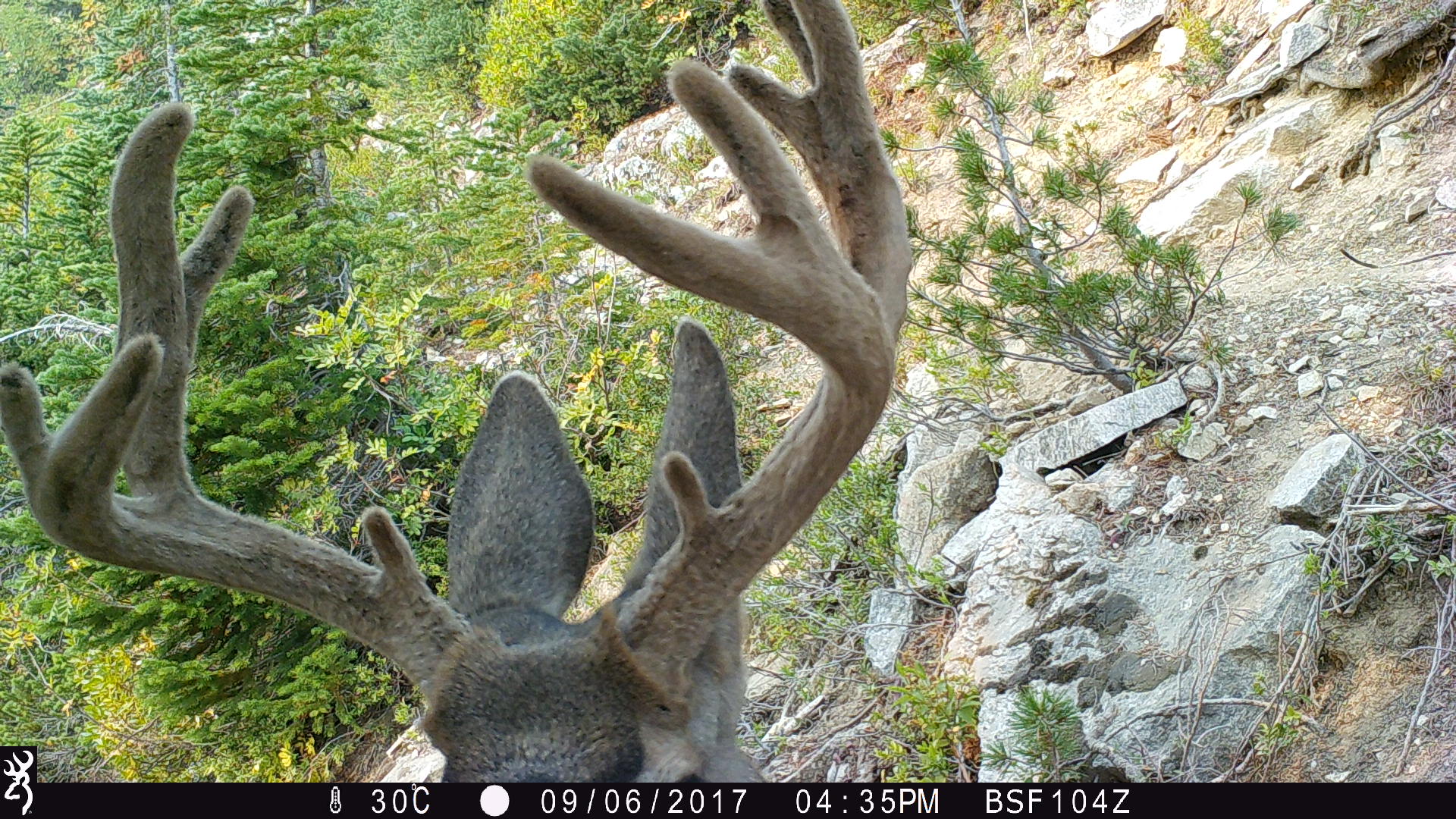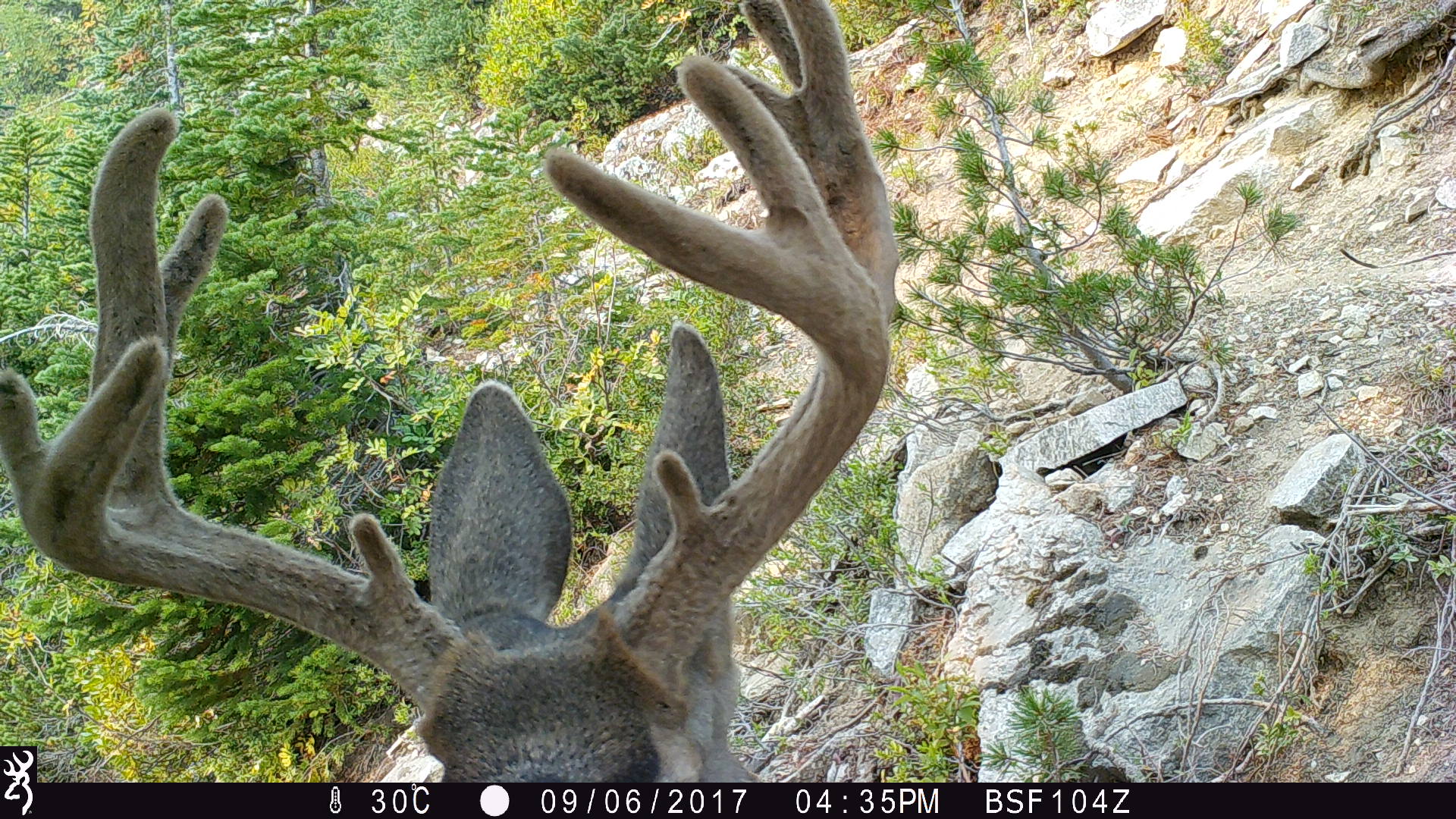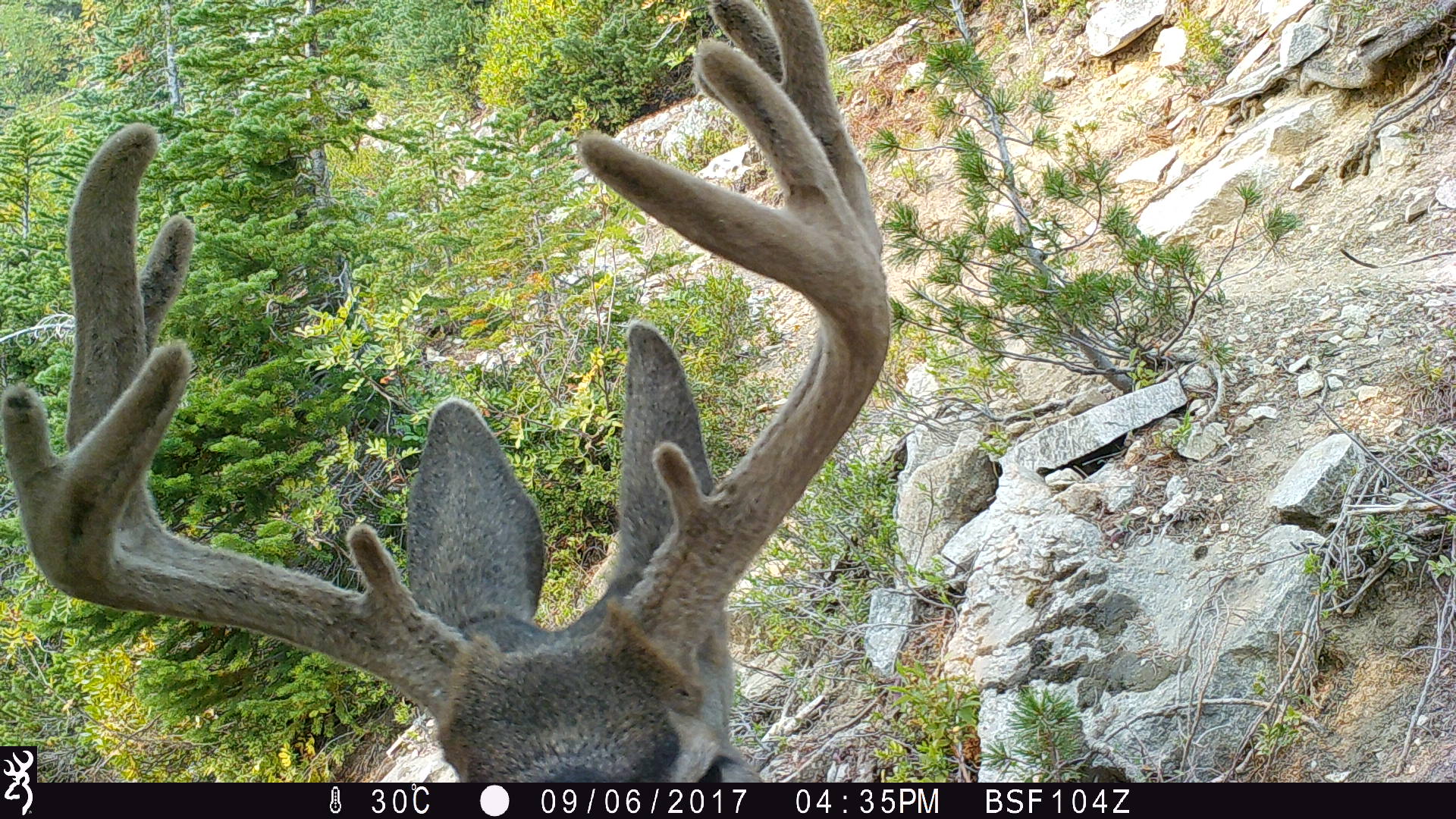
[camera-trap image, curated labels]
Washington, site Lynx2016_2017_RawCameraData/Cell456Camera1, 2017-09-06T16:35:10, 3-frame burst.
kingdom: Animalia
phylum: Chordata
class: Mammalia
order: Artiodactyla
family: Cervidae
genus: Odocoileus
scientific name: Odocoileus hemionus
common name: mule deer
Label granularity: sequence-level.